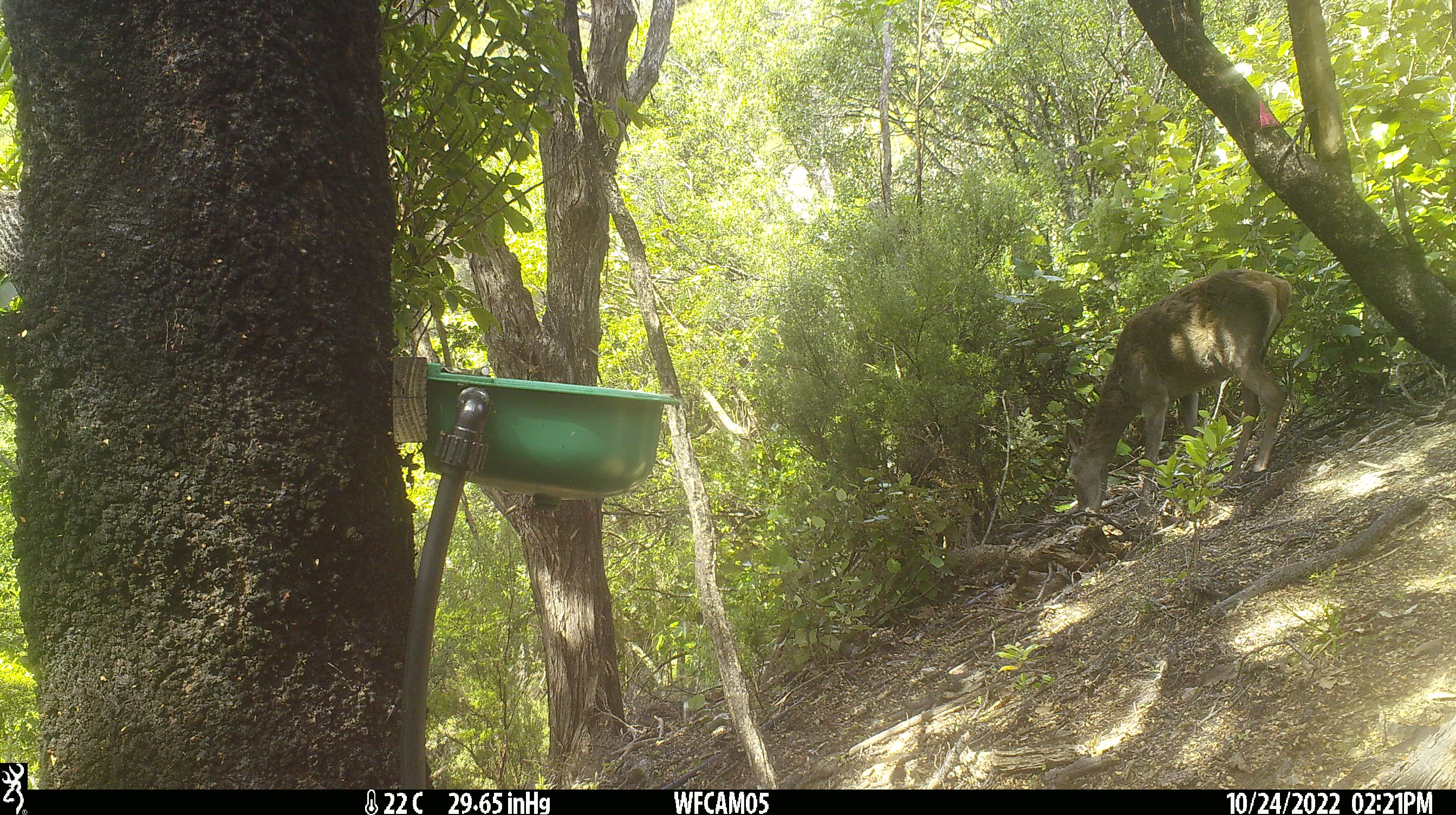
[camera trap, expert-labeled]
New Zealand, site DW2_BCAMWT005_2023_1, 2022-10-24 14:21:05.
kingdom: Animalia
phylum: Chordata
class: Mammalia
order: Artiodactyla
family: Cervidae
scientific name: Cervidae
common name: deer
Deer (Cervidae).